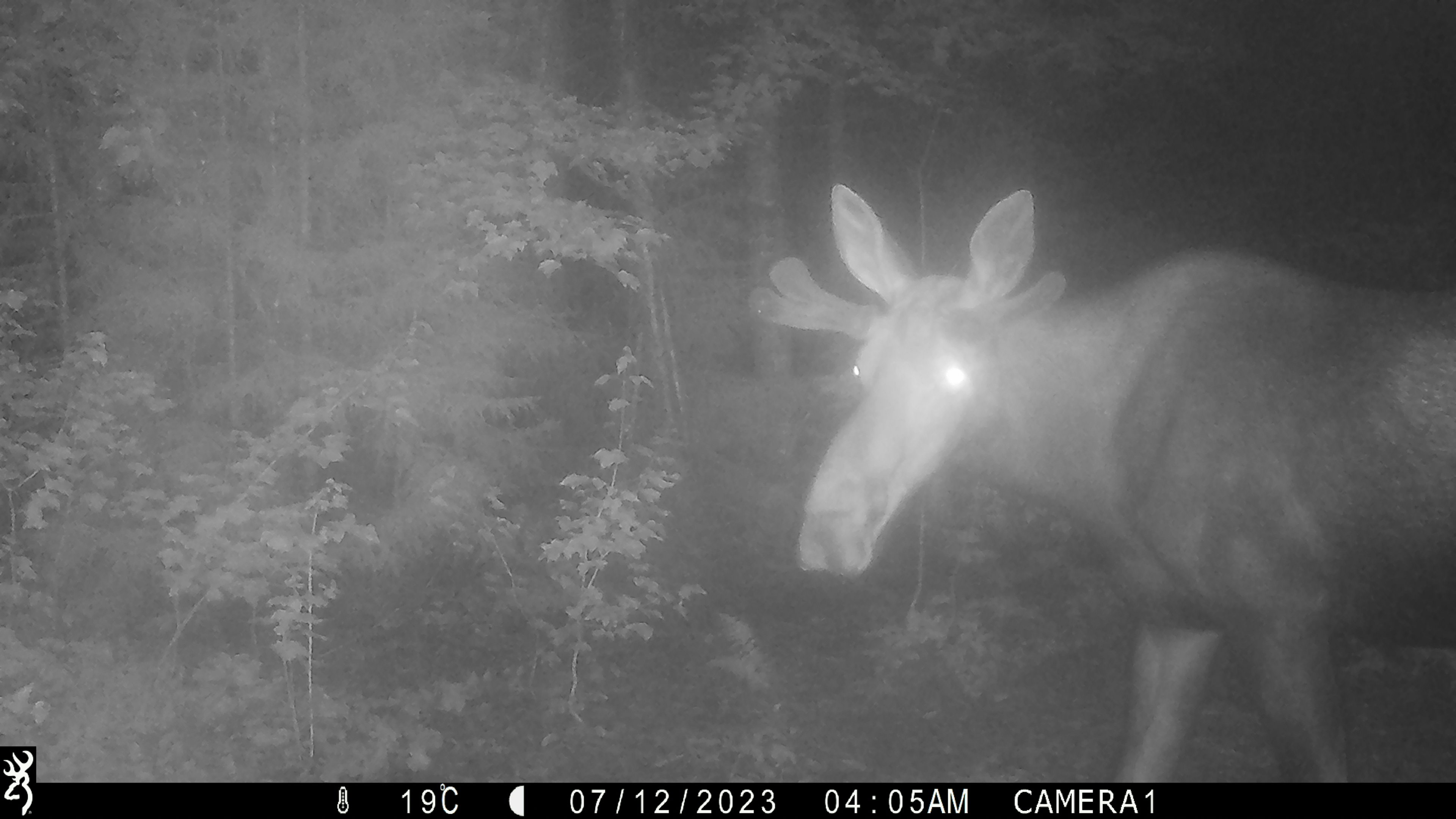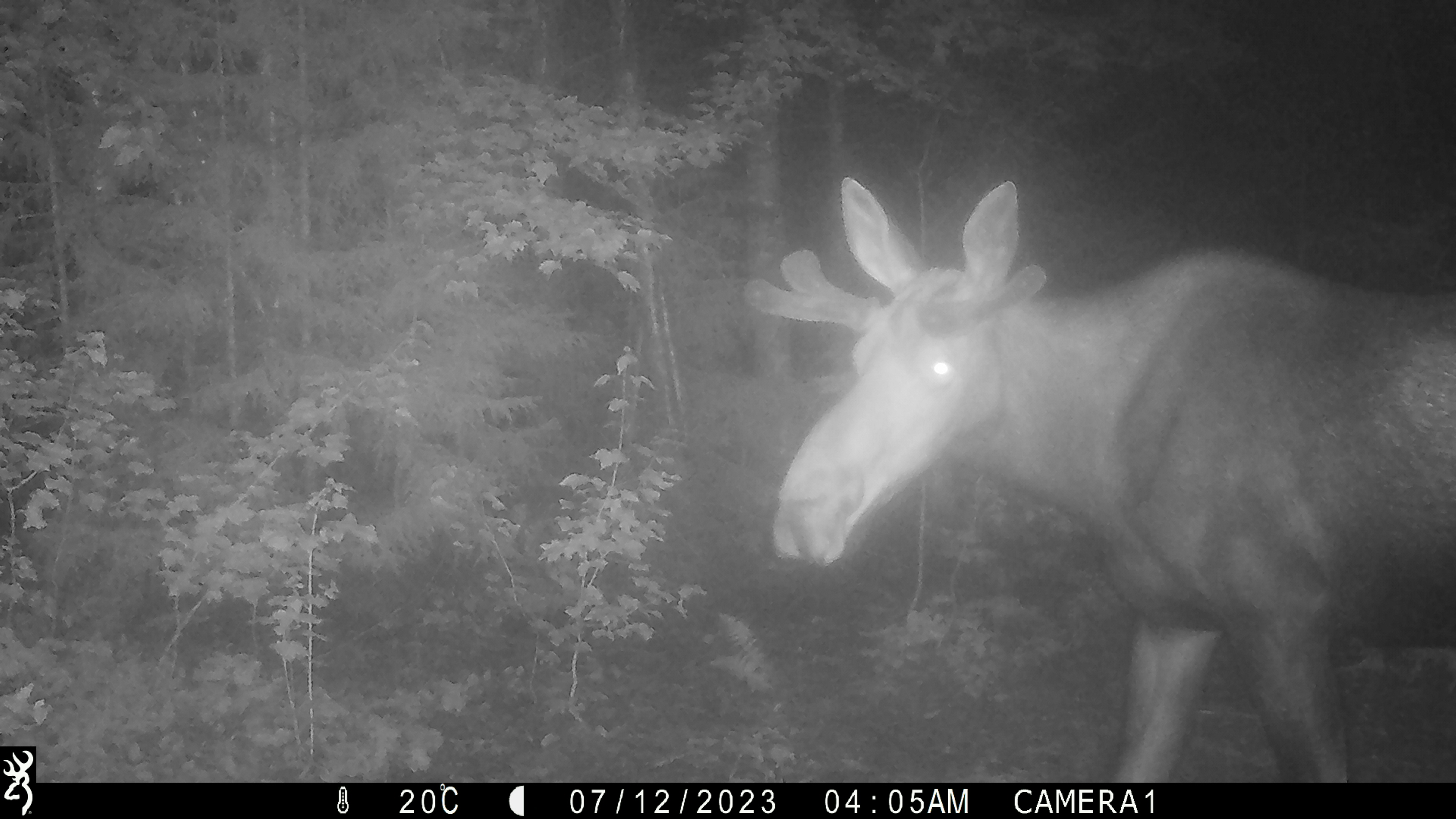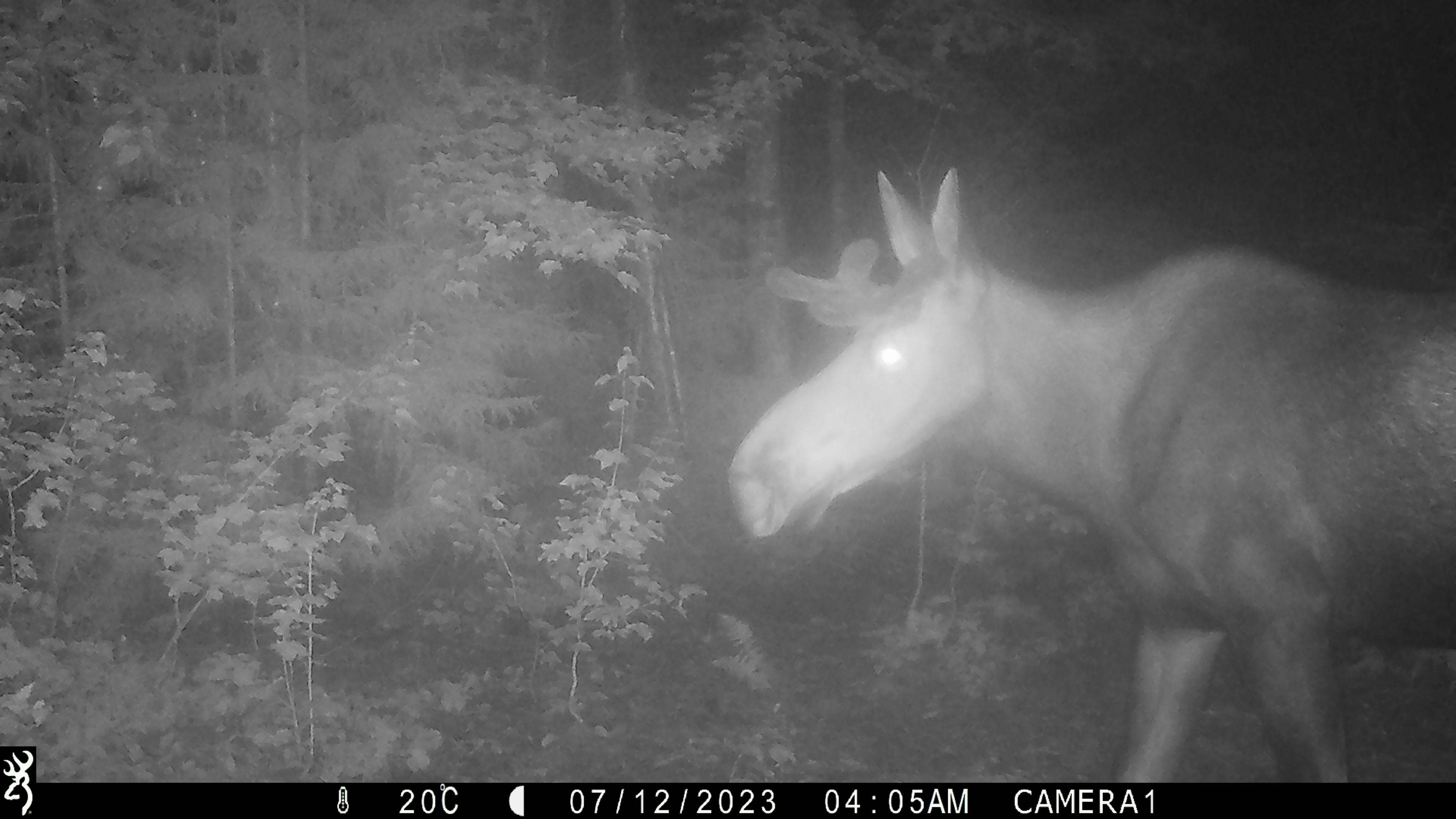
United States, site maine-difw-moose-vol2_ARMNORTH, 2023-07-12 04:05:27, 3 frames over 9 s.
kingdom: Animalia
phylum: Chordata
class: Mammalia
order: Artiodactyla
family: Cervidae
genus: Alces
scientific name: Alces alces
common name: moose